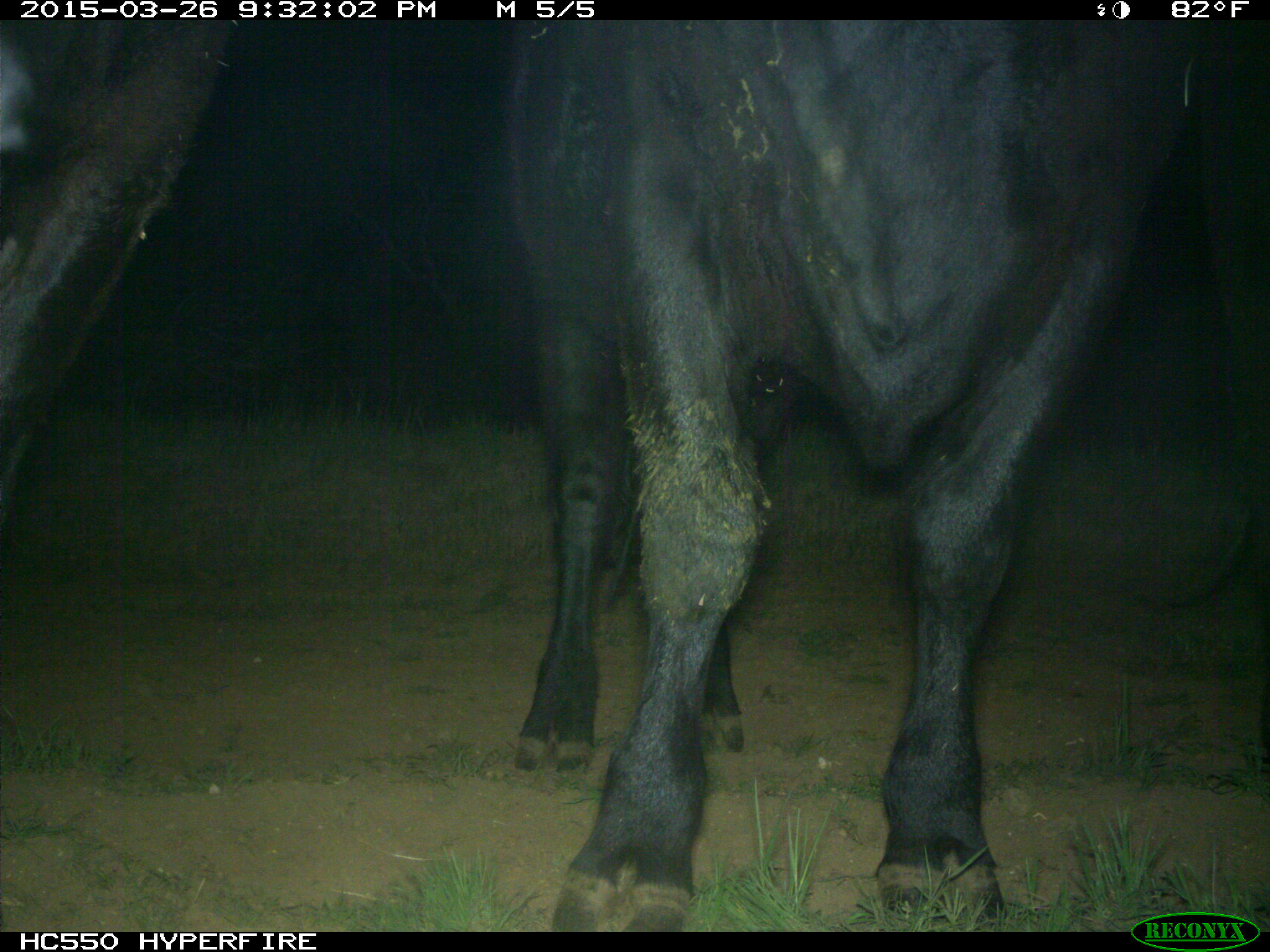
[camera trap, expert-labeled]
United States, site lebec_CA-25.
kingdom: Animalia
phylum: Chordata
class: Mammalia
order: Artiodactyla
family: Bovidae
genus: Bos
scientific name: Bos taurus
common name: domestic cow